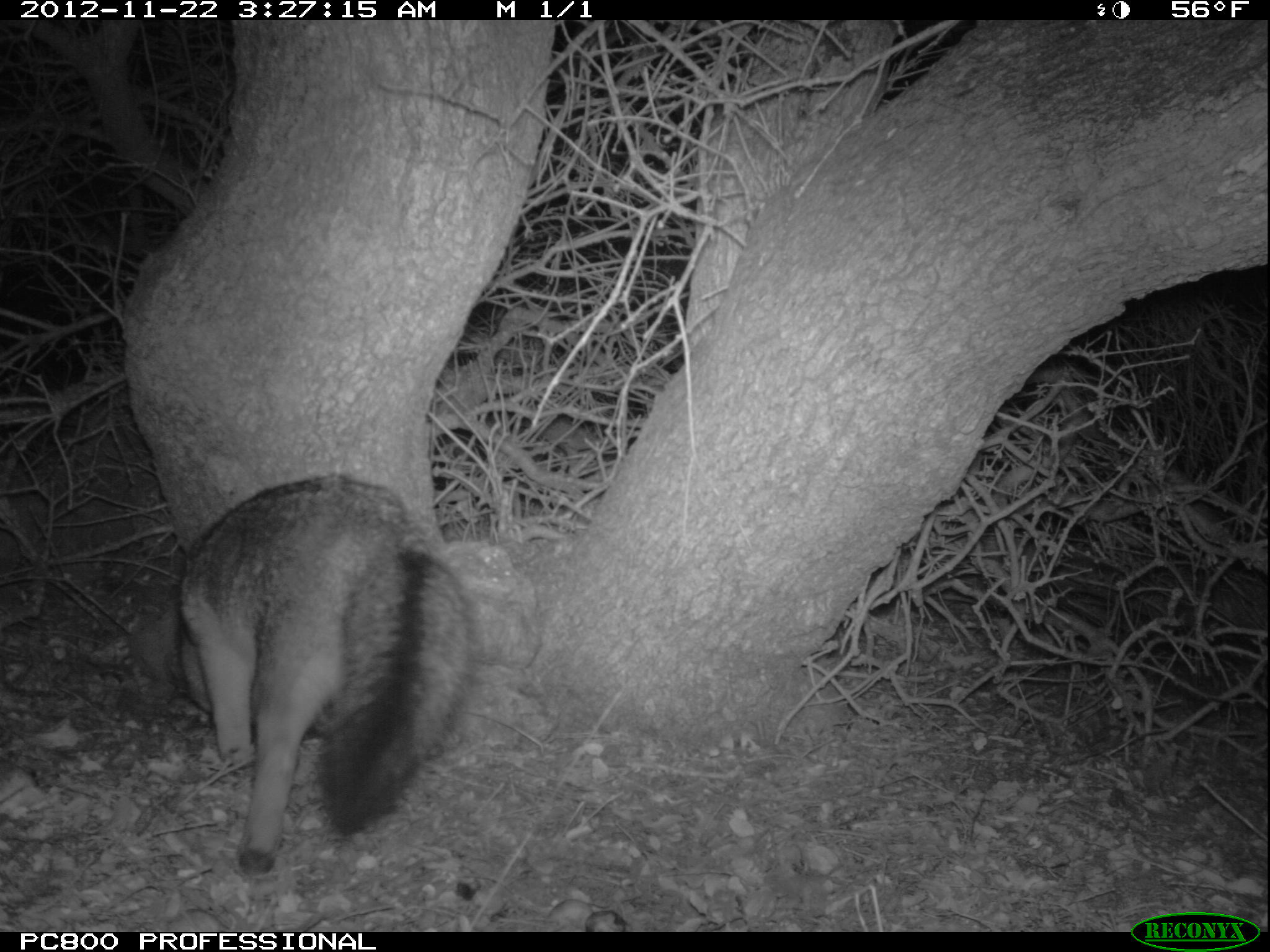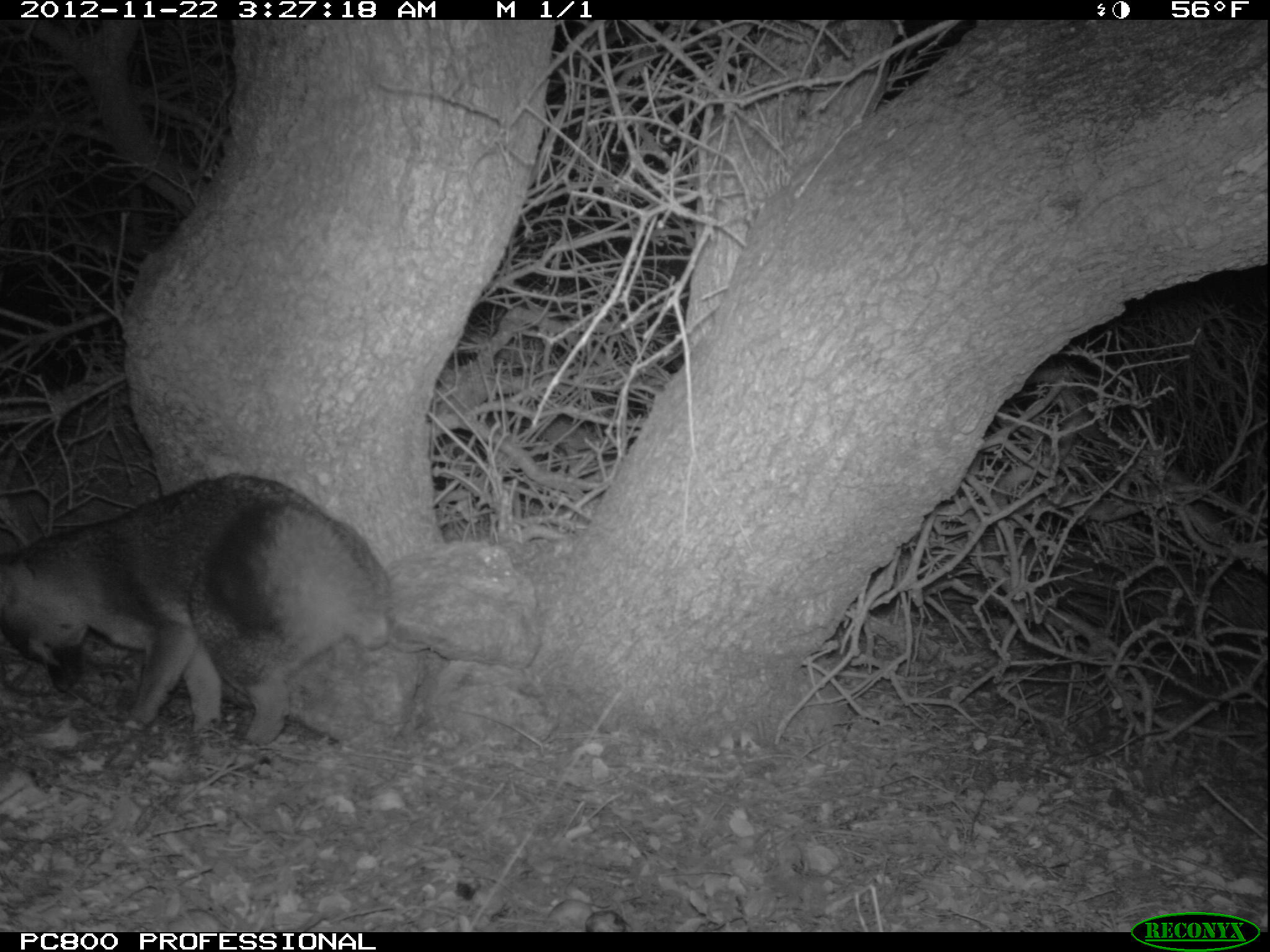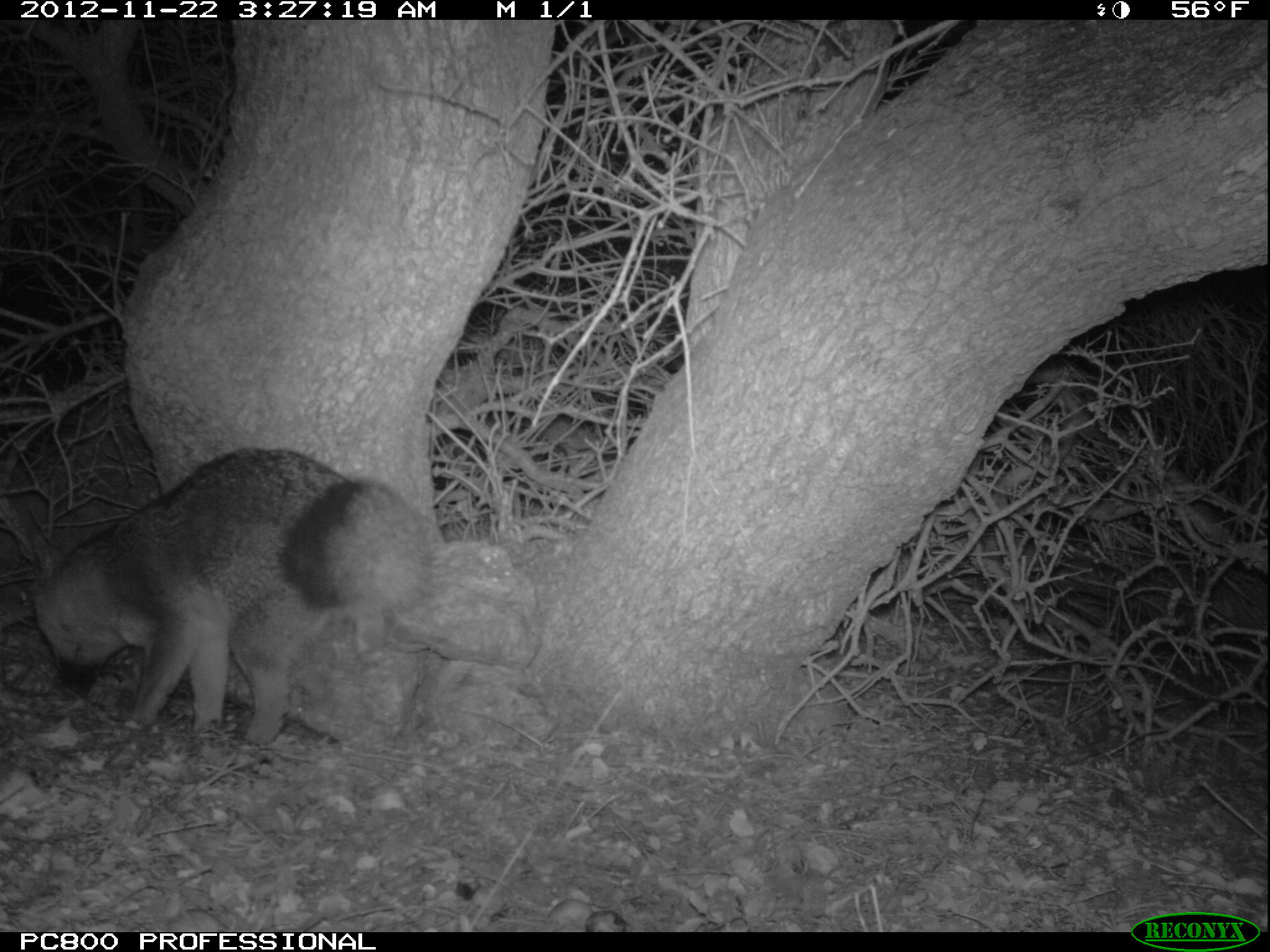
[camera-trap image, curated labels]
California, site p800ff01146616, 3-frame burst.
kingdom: Animalia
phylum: Chordata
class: Mammalia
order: Carnivora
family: Canidae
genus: Urocyon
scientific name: Urocyon littoralis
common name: island fox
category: fox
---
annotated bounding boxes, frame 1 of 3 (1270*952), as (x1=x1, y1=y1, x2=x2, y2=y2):
fox: (x1=174, y1=474, x2=471, y2=876)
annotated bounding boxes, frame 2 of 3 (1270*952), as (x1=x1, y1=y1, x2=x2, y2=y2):
fox: (x1=0, y1=471, x2=392, y2=747)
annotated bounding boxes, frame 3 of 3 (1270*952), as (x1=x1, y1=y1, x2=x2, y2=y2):
fox: (x1=28, y1=446, x2=431, y2=749)